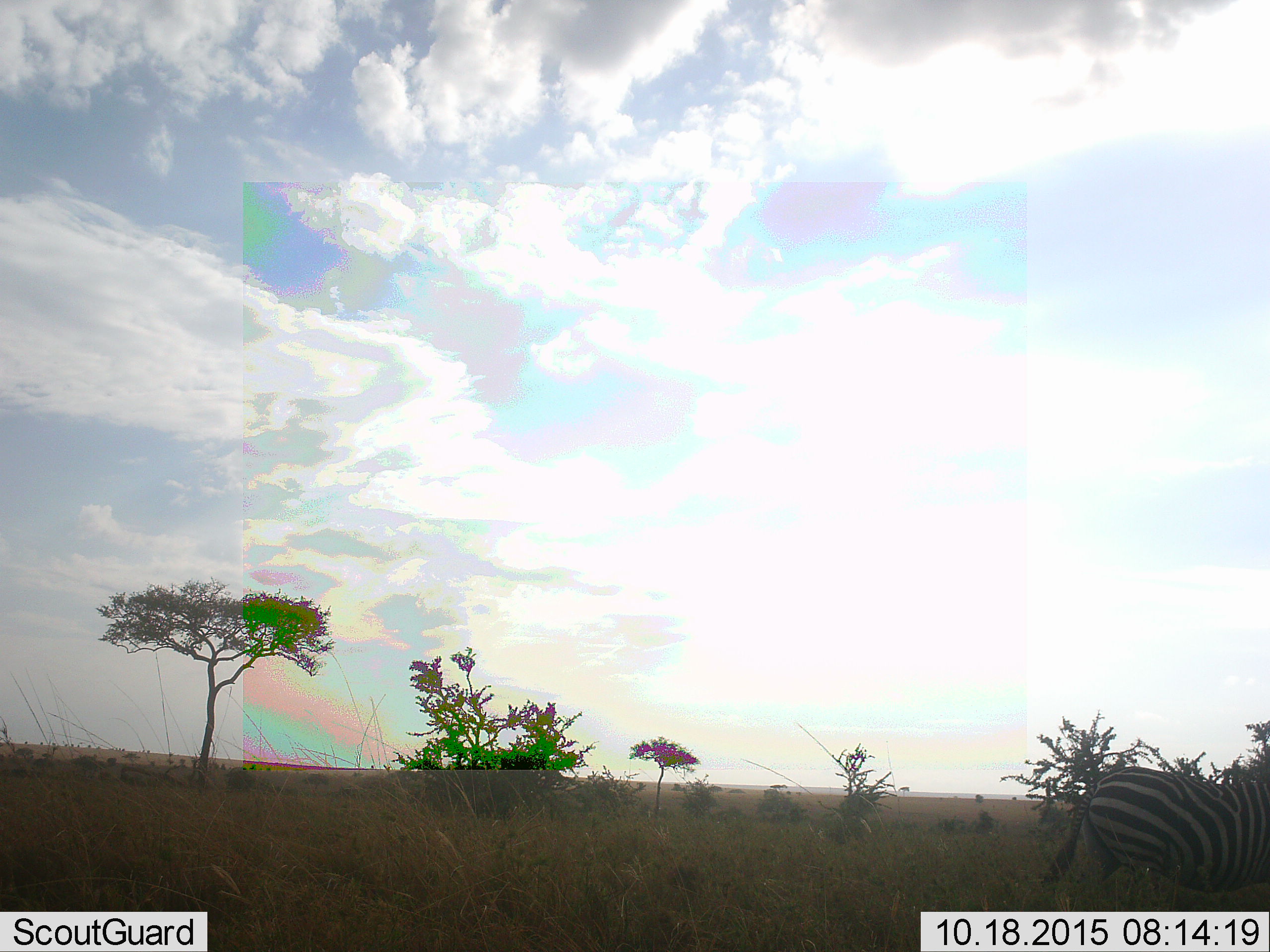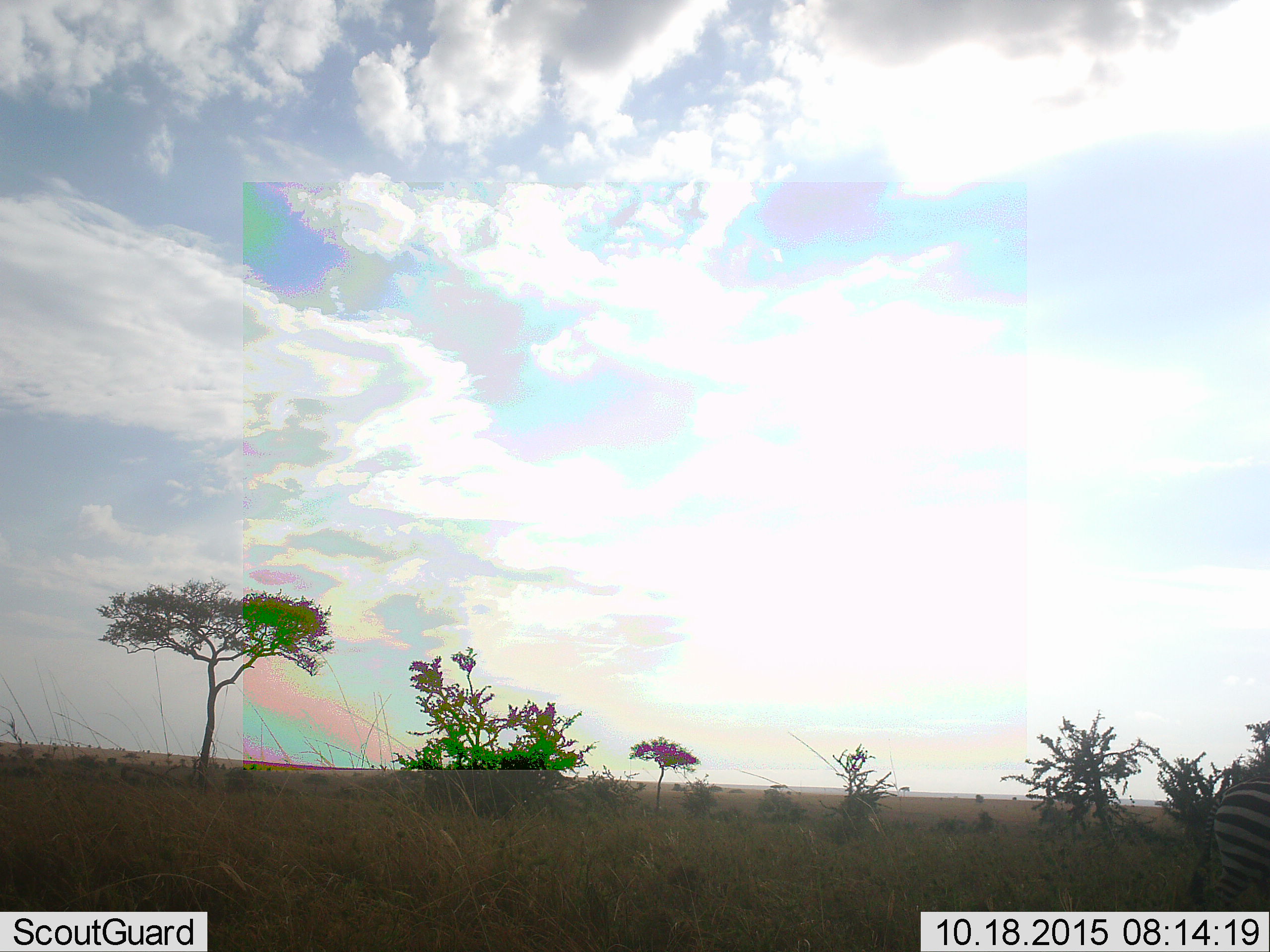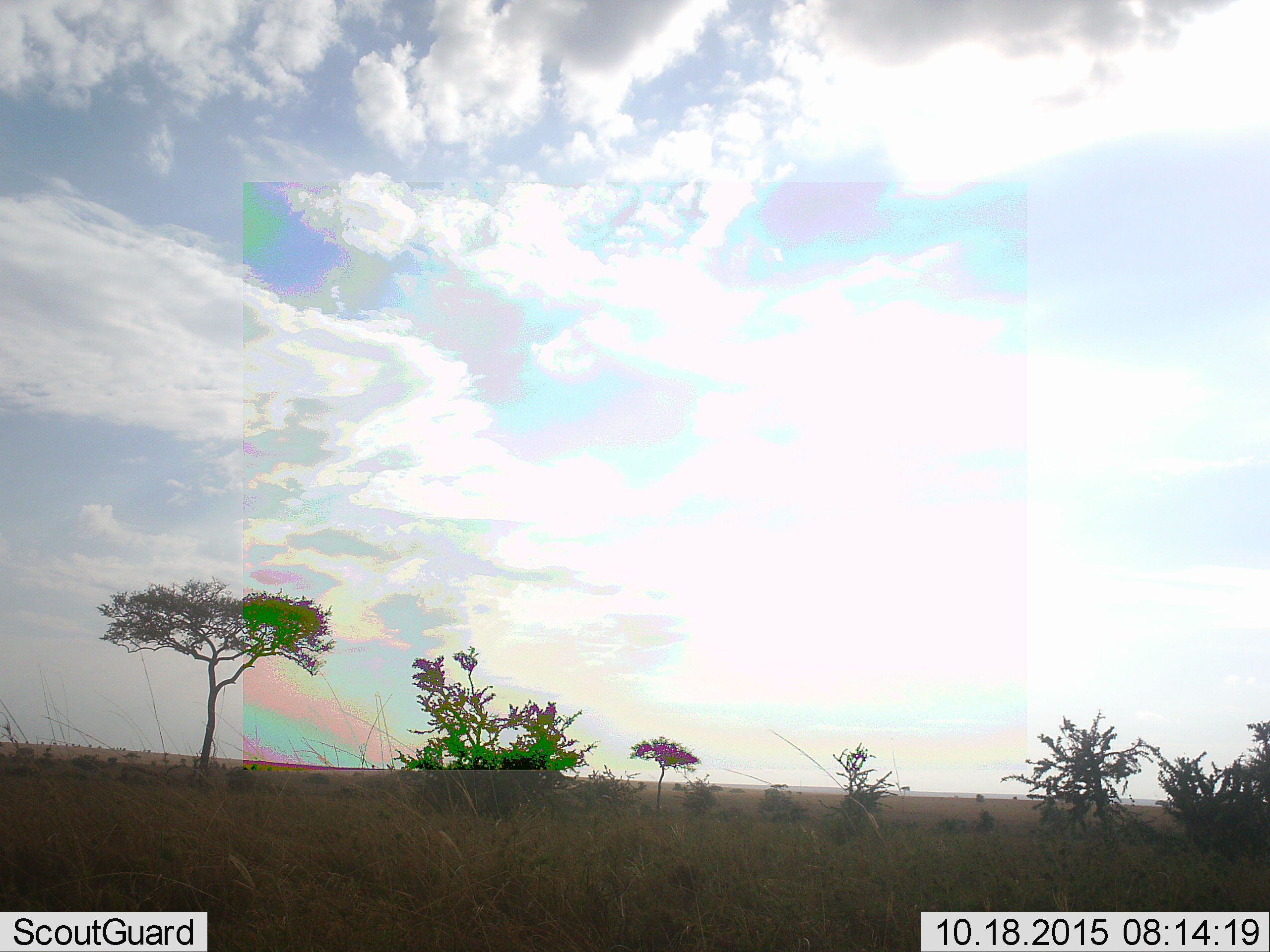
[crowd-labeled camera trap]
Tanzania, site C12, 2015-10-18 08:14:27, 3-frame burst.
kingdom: Animalia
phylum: Chordata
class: Mammalia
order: Perissodactyla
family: Equidae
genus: Equus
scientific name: Equus quagga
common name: plains zebra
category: zebra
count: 1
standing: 7%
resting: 0%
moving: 93%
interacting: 0%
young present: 0%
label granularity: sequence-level